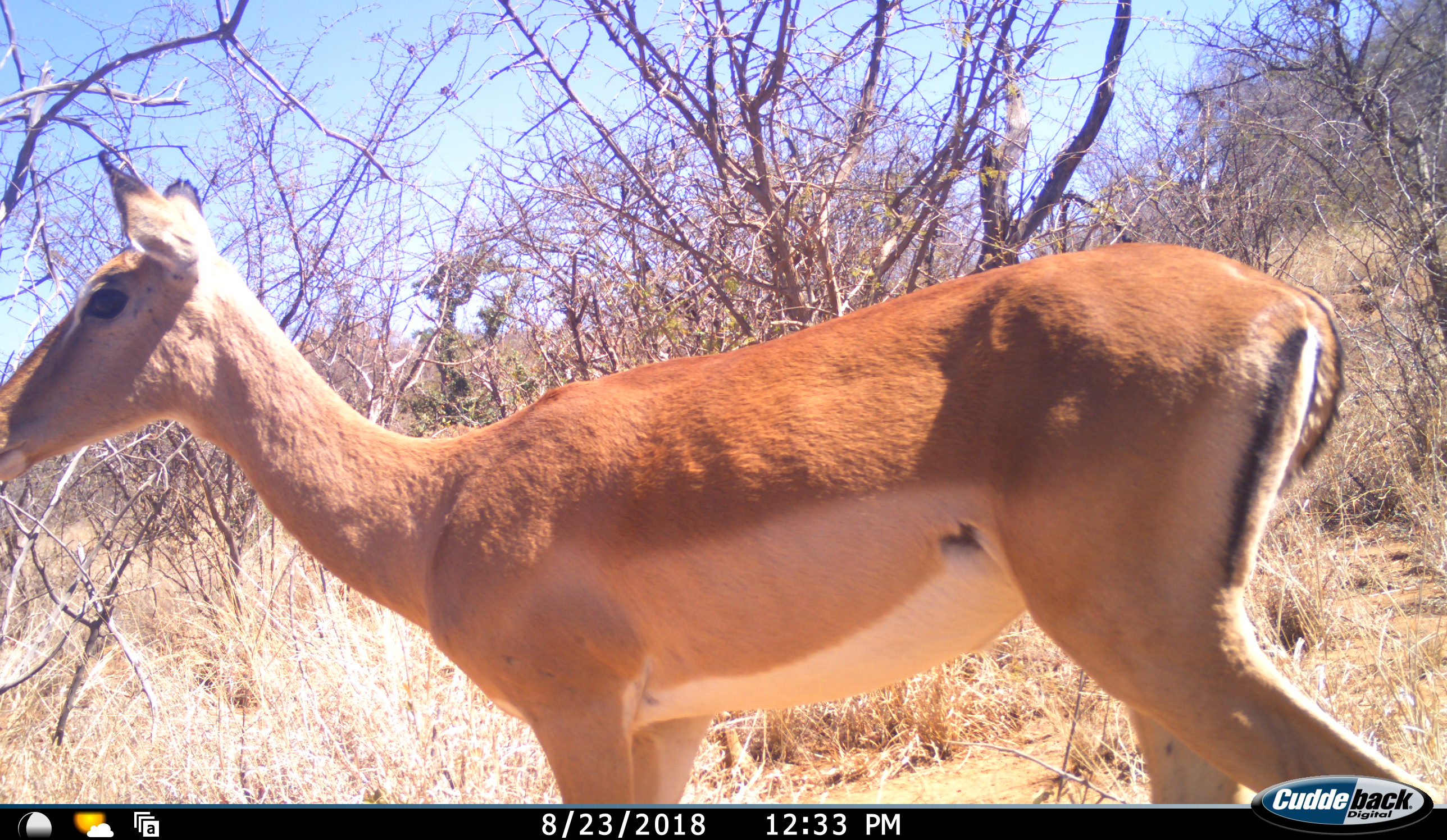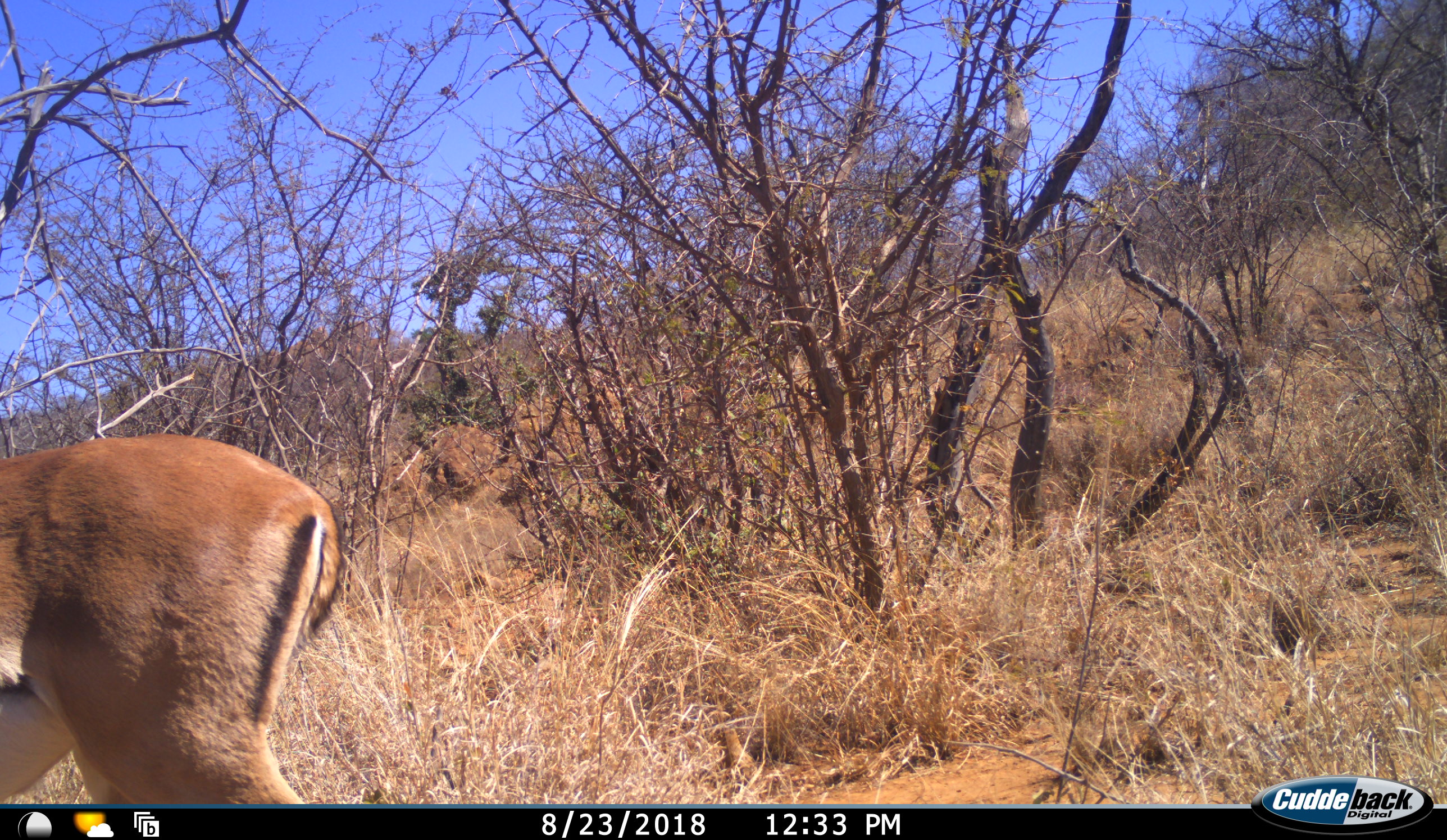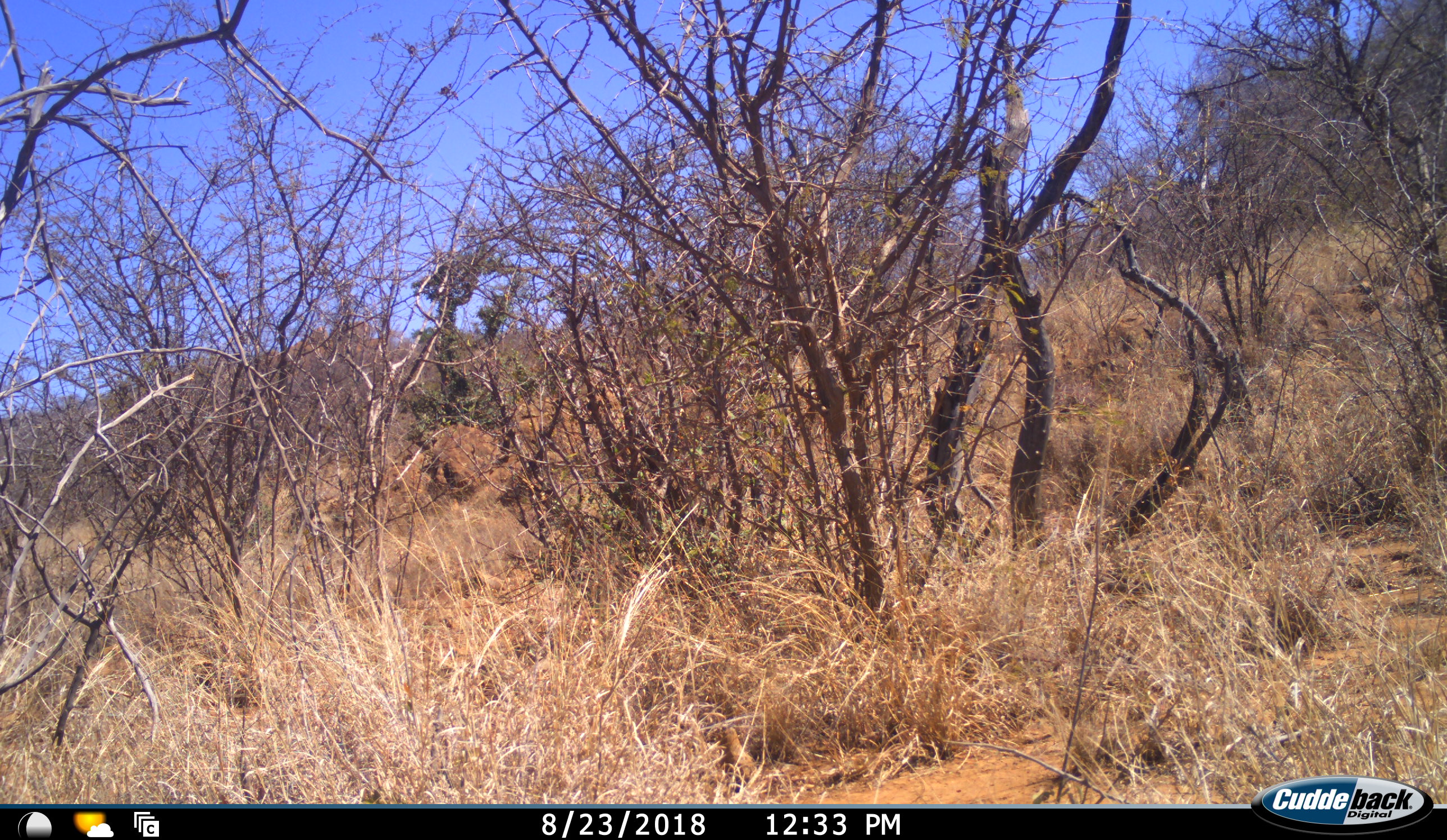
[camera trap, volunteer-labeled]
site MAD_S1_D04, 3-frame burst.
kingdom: Animalia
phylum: Chordata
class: Mammalia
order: Artiodactyla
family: Bovidae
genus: Aepyceros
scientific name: Aepyceros melampus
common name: impala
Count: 1.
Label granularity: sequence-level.